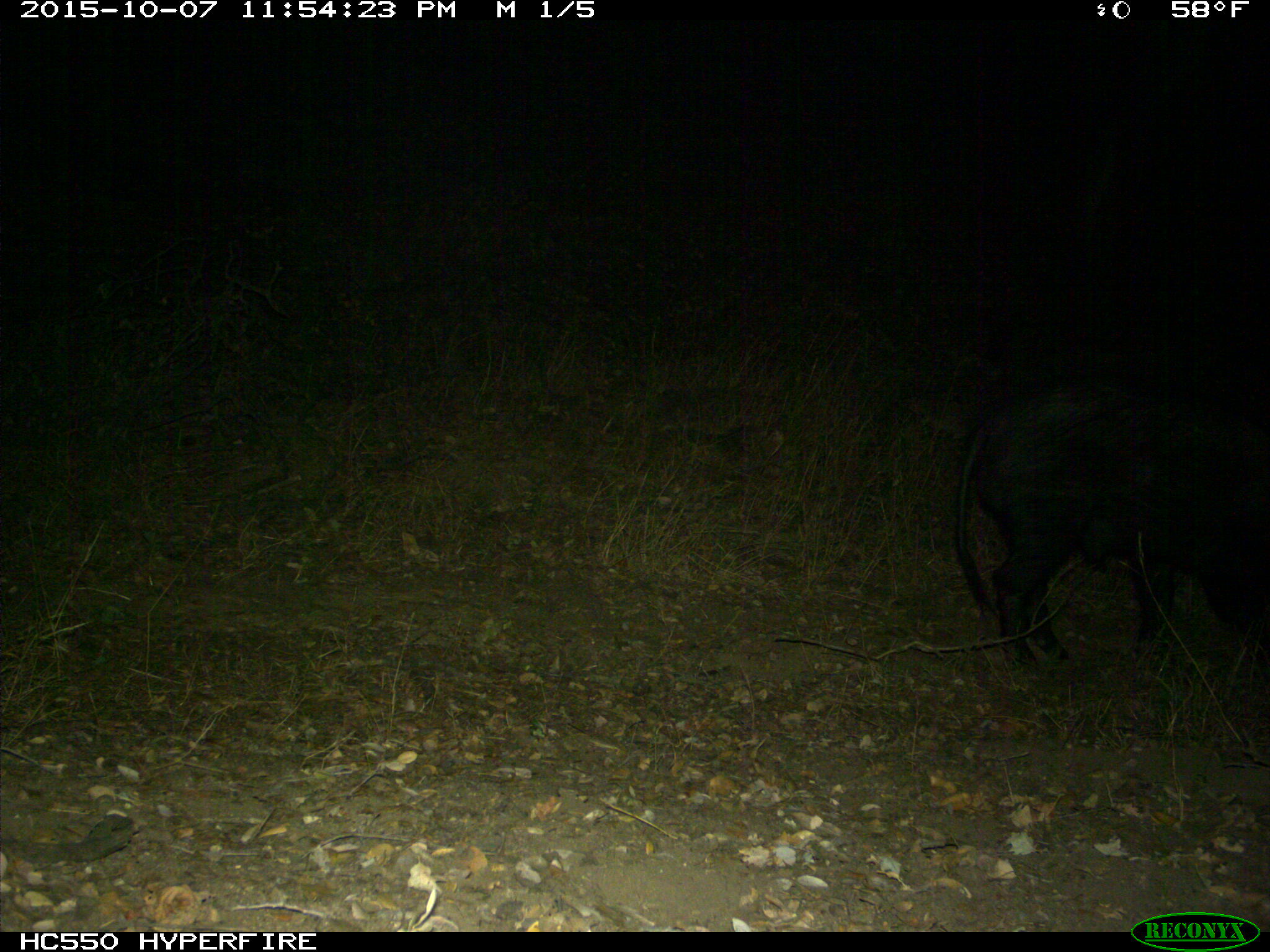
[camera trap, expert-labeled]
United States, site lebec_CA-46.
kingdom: Animalia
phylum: Chordata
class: Mammalia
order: Artiodactyla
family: Suidae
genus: Sus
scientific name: Sus scrofa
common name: wild boar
Sus scrofa (wild boar).